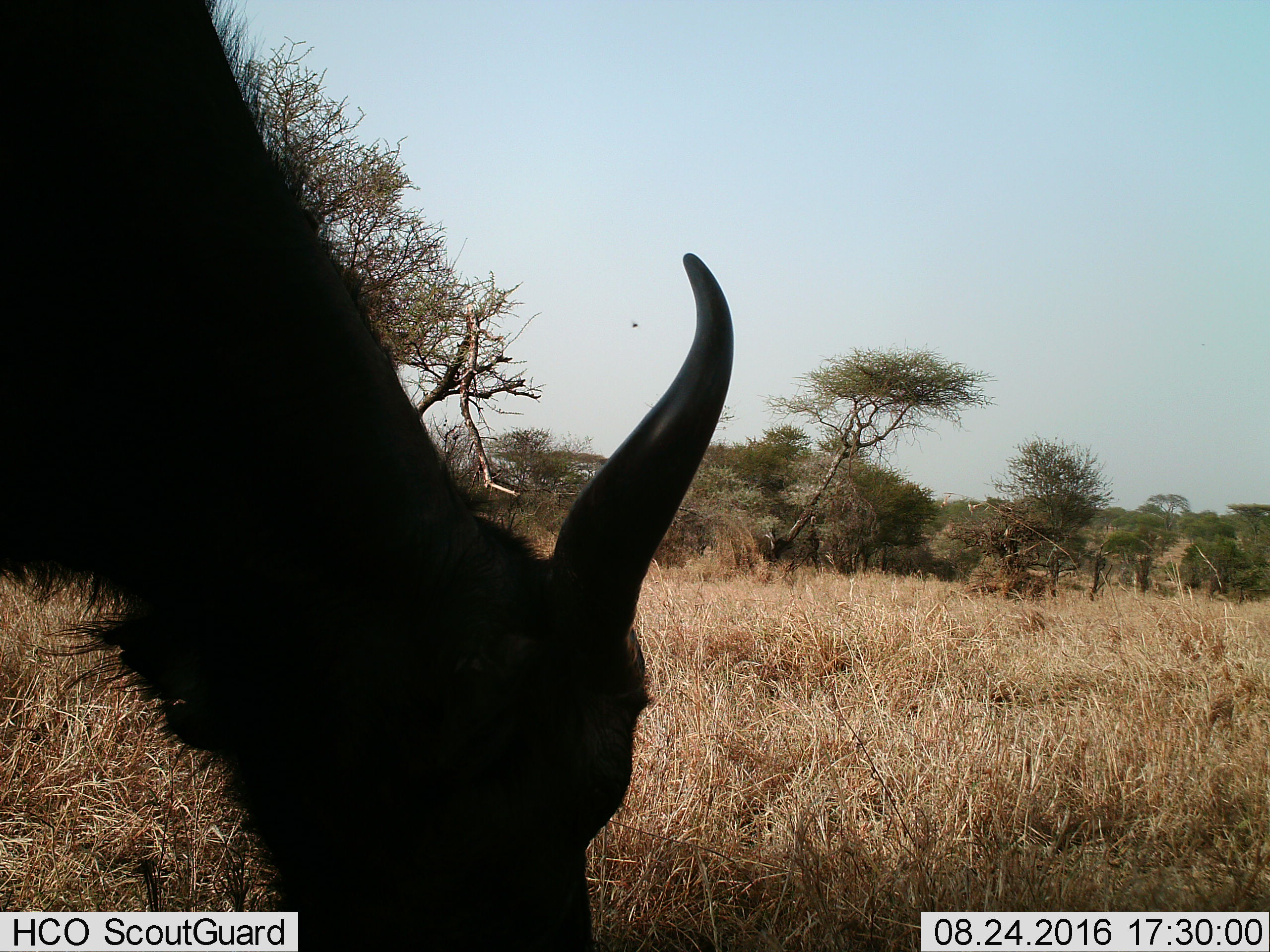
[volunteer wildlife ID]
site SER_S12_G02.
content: unidentified animal